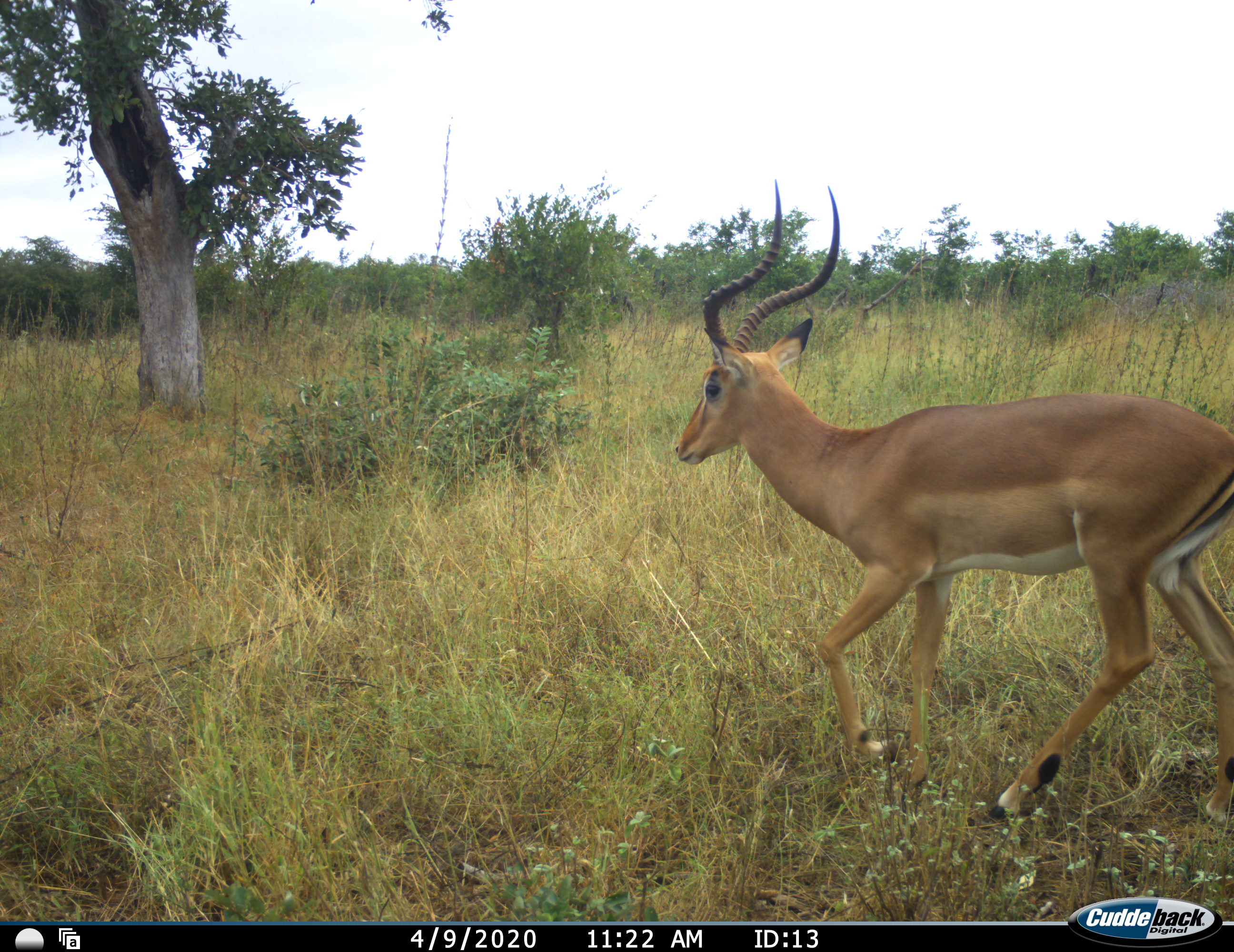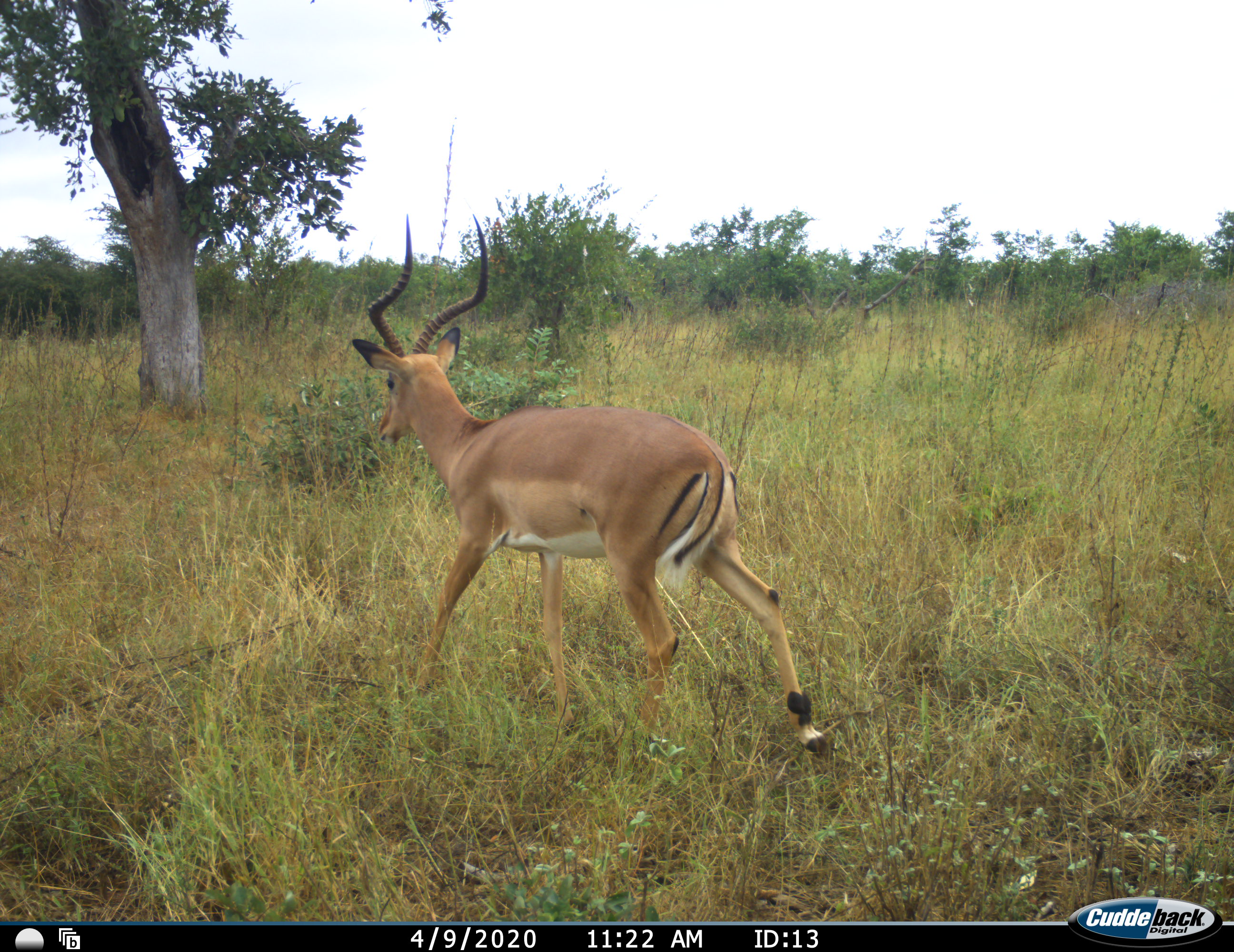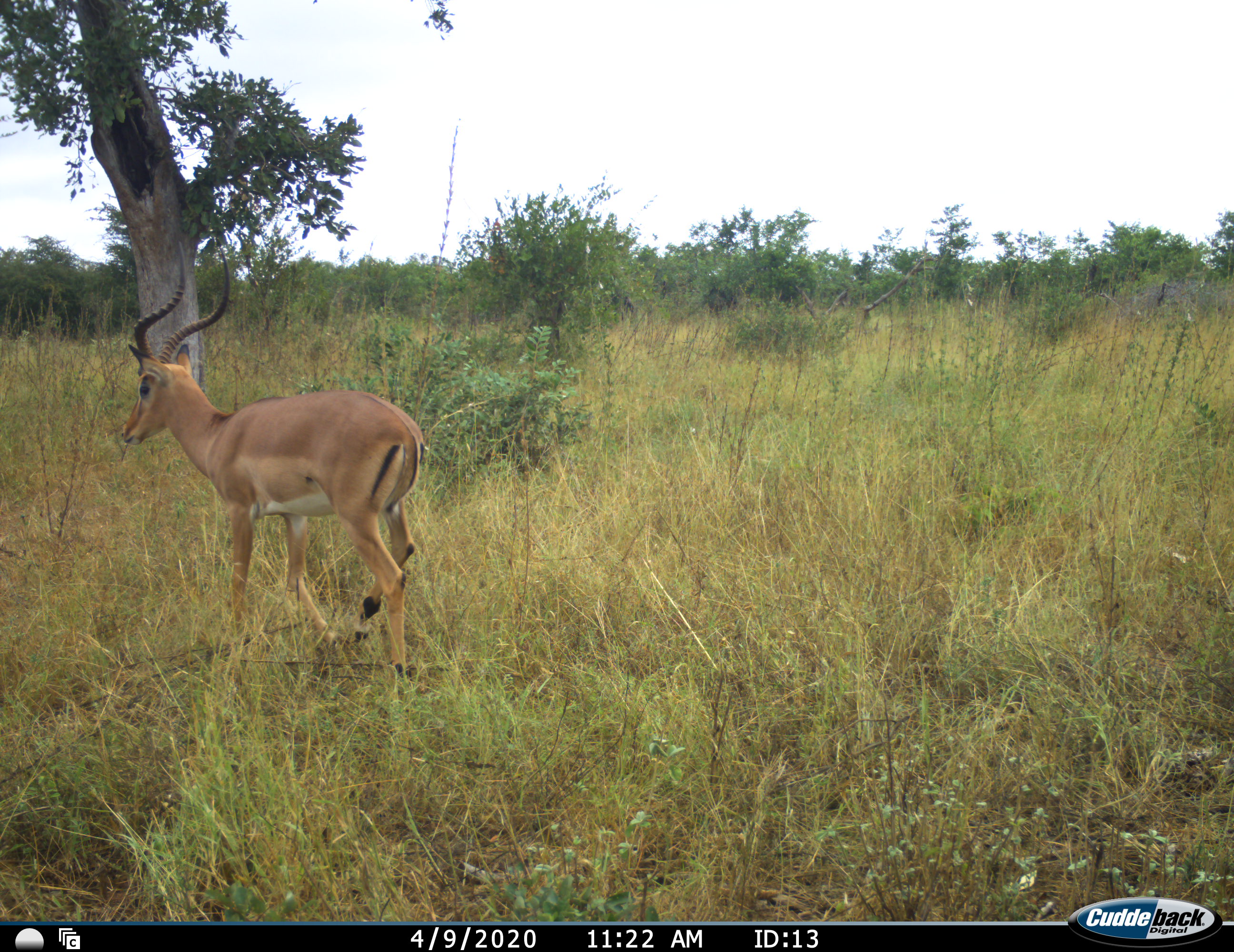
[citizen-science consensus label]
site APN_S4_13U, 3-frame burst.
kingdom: Animalia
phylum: Chordata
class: Mammalia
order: Artiodactyla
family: Bovidae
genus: Aepyceros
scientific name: Aepyceros melampus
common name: impala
Impala (Aepyceros melampus), count 1. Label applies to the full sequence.